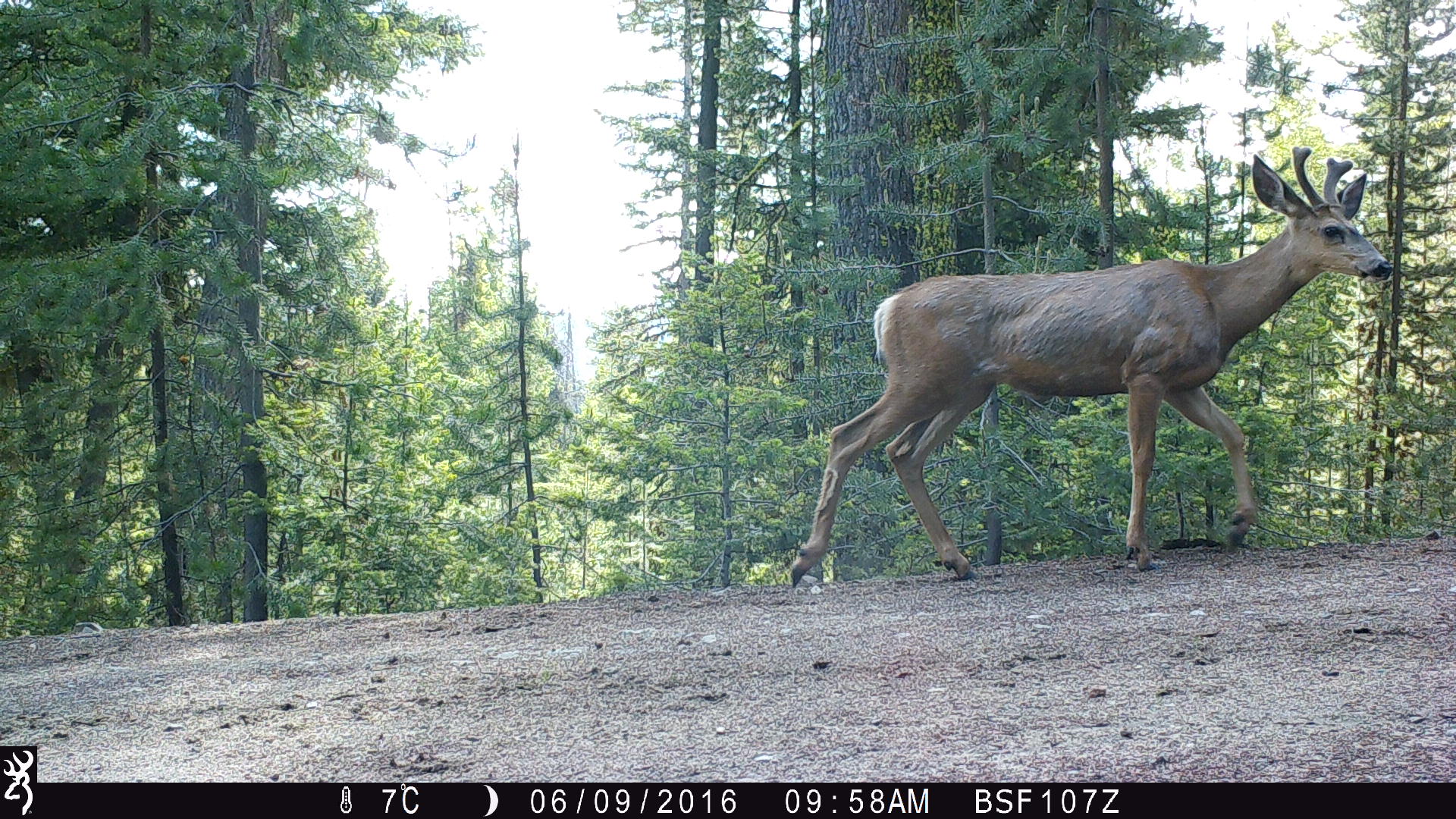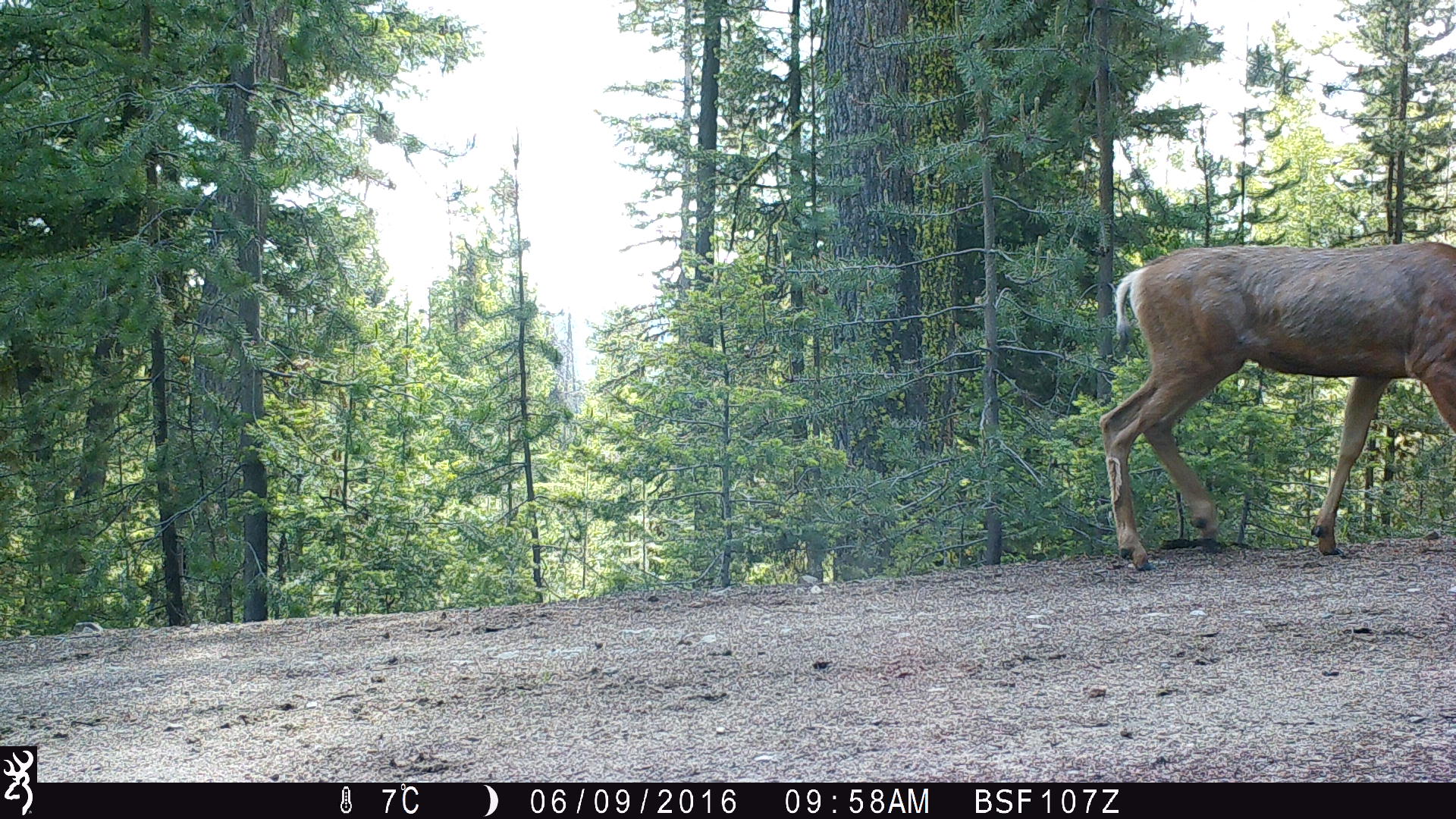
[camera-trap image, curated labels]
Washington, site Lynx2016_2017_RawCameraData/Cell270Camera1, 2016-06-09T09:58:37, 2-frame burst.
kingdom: Animalia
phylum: Chordata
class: Mammalia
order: Artiodactyla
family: Cervidae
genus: Odocoileus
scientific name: Odocoileus hemionus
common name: mule deer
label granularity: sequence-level